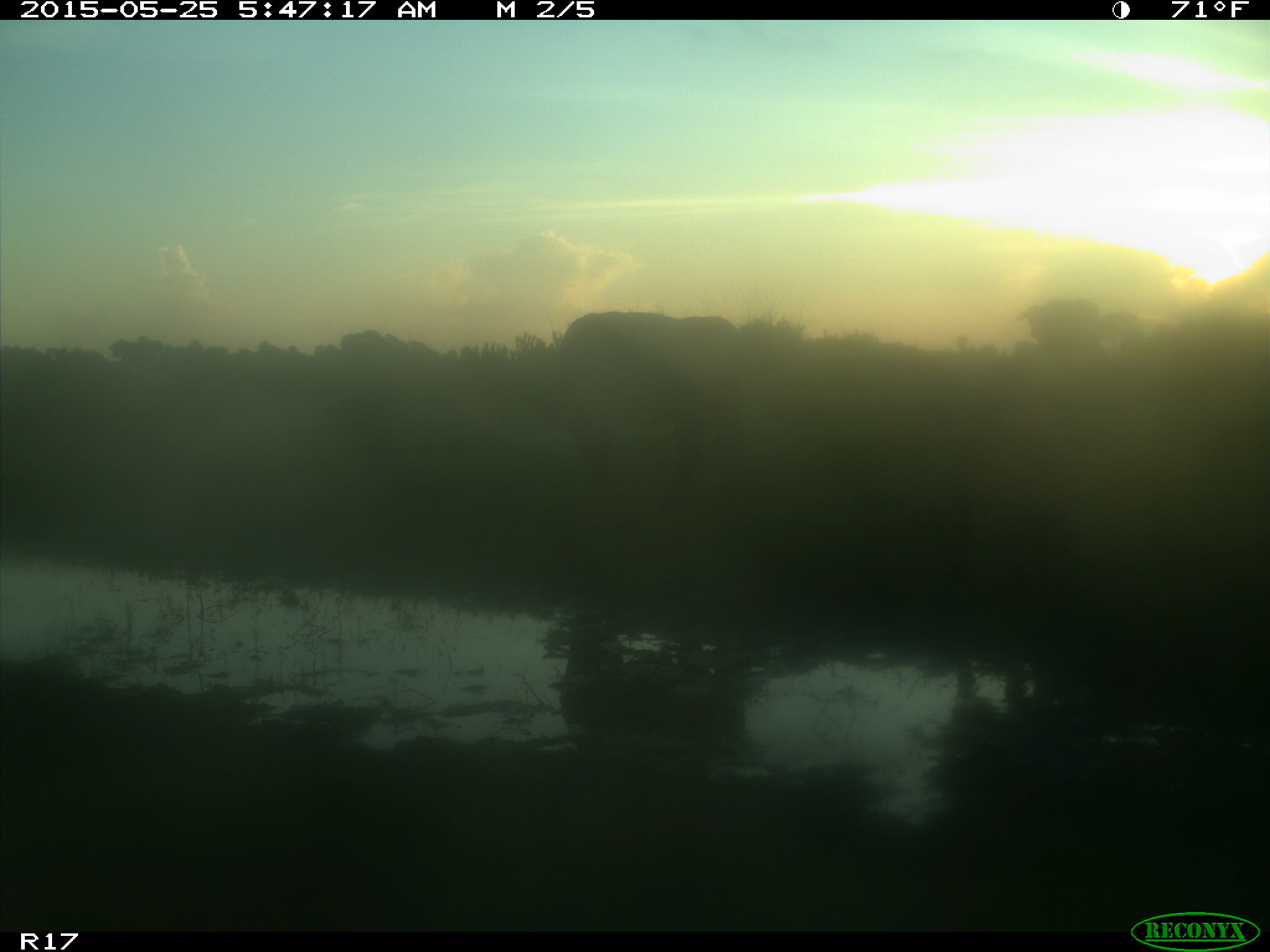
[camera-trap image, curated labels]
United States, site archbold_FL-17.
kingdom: Animalia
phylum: Chordata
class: Mammalia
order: Artiodactyla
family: Bovidae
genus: Bos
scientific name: Bos taurus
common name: domestic cow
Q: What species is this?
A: Bos taurus (domestic cow).